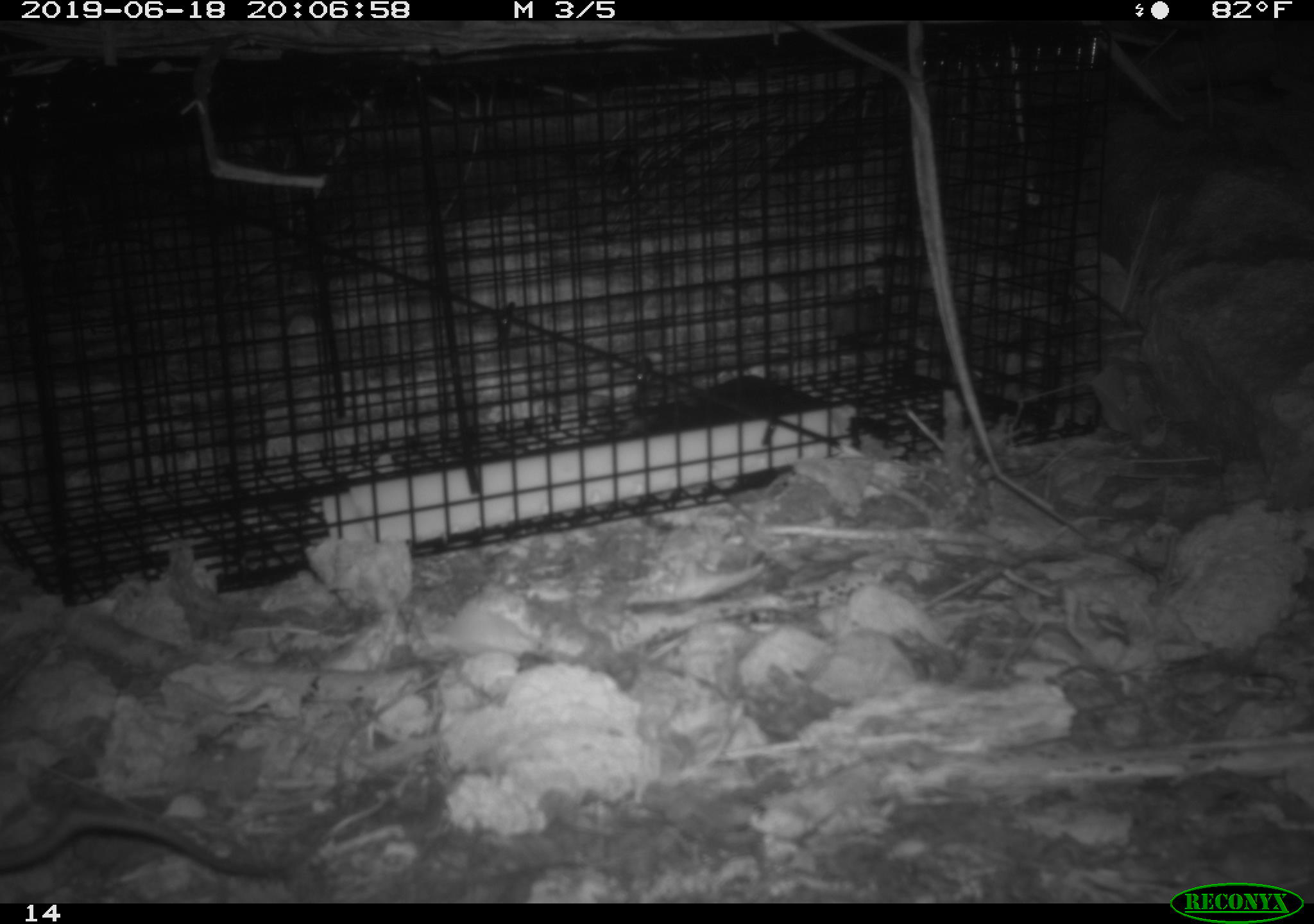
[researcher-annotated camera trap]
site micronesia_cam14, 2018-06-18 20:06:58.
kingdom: Animalia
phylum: Chordata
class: Mammalia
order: Rodentia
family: Muridae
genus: Rattus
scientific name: Rattus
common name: rat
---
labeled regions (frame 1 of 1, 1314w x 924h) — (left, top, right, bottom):
rat: (0, 804, 291, 887)